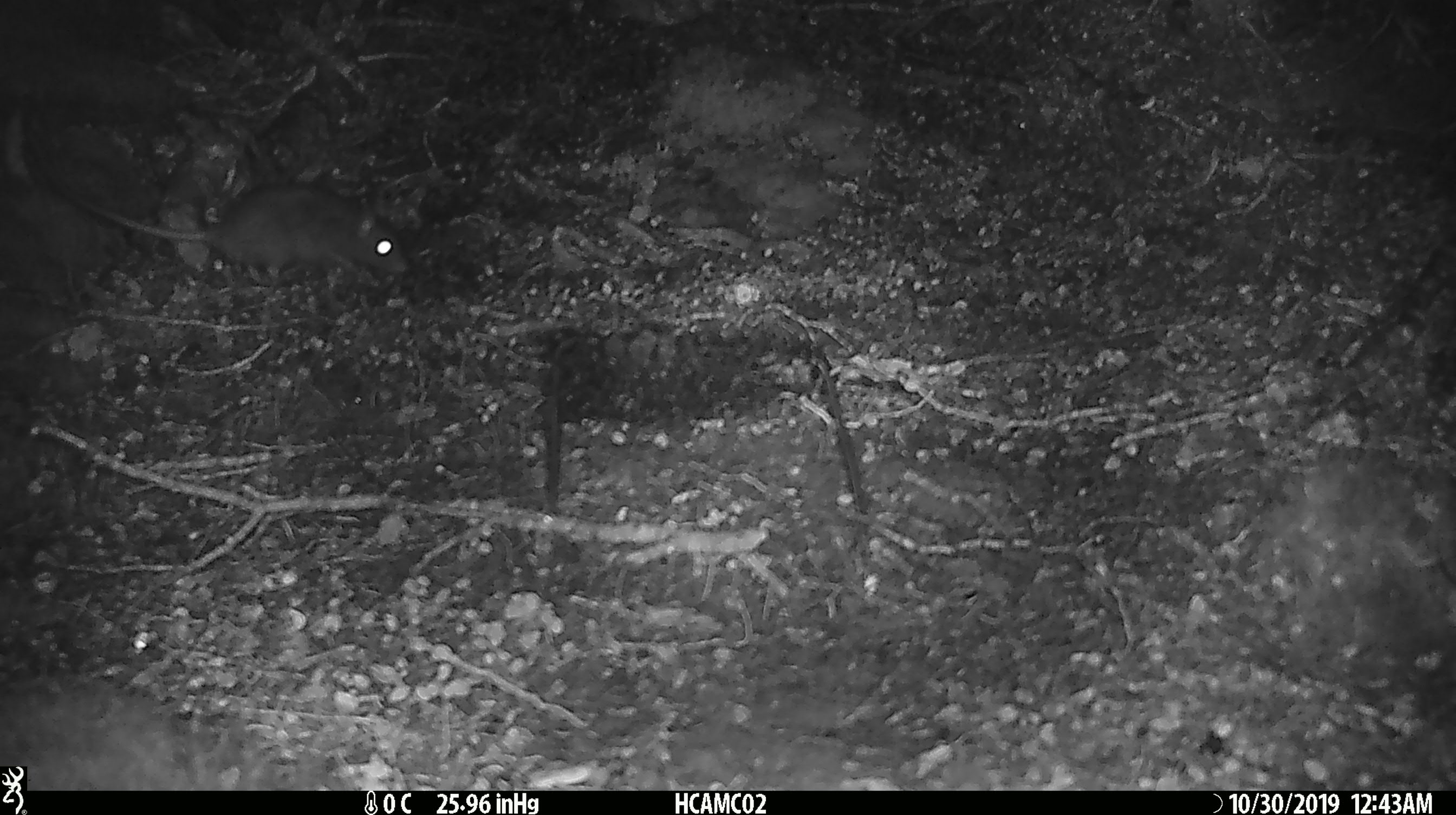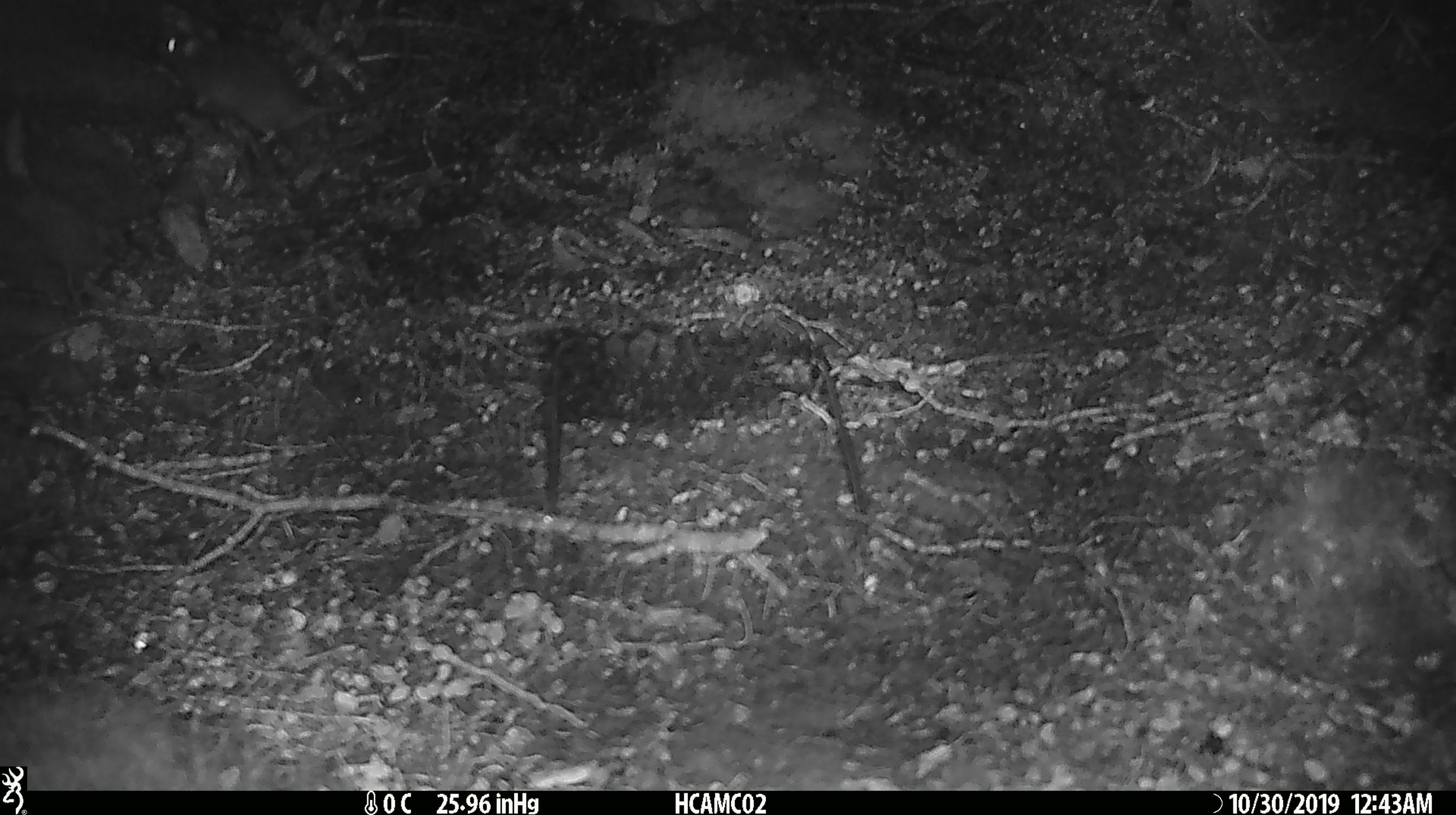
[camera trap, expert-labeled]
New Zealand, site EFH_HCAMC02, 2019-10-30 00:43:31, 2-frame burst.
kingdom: Animalia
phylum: Chordata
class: Mammalia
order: Rodentia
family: Muridae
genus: Rattus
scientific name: Rattus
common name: rat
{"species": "rat (Rattus)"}